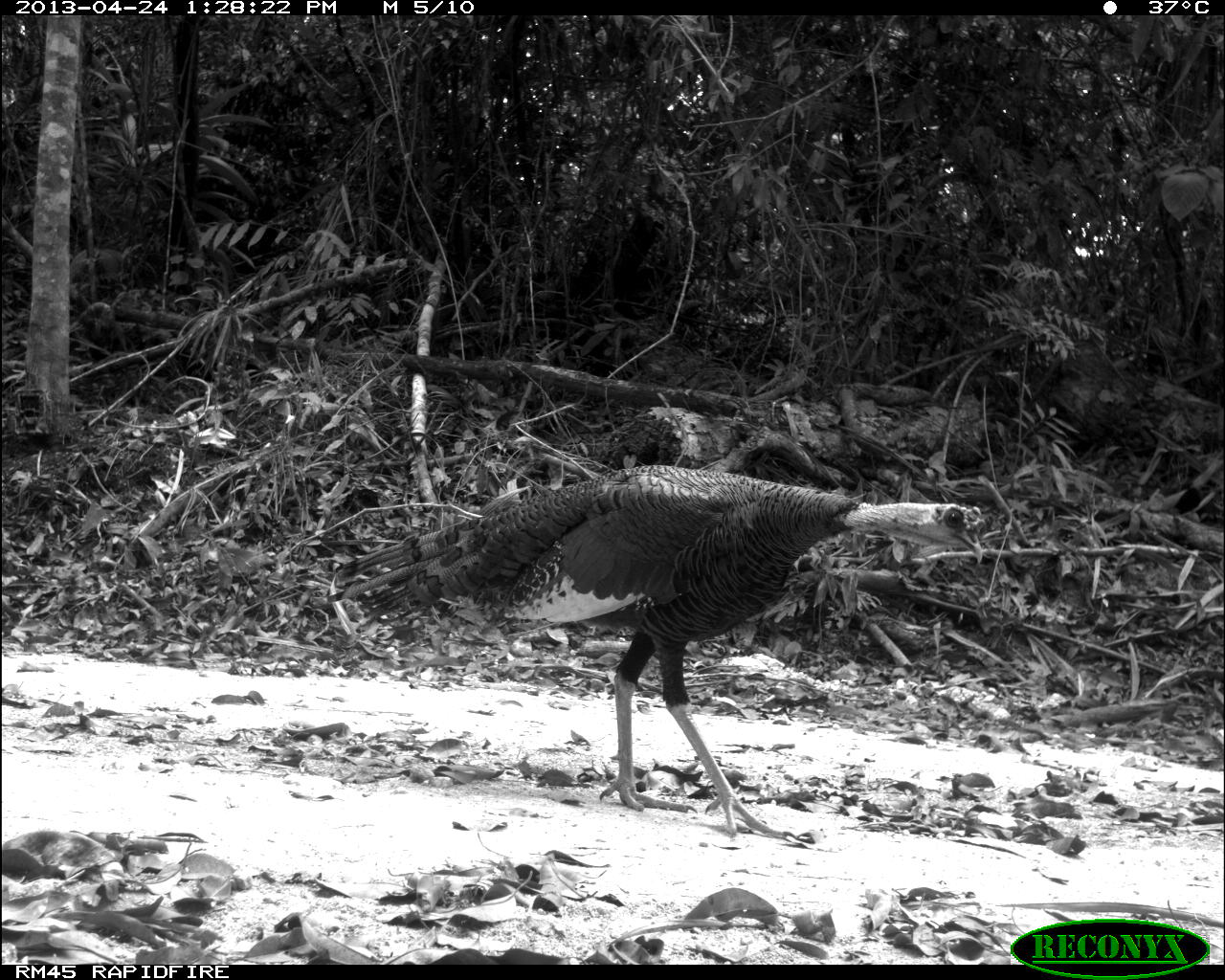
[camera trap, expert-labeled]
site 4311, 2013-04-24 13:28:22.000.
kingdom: Animalia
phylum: Chordata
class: Aves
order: Galliformes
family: Phasianidae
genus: Meleagris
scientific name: Meleagris ocellata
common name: ocellated turkey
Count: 1.